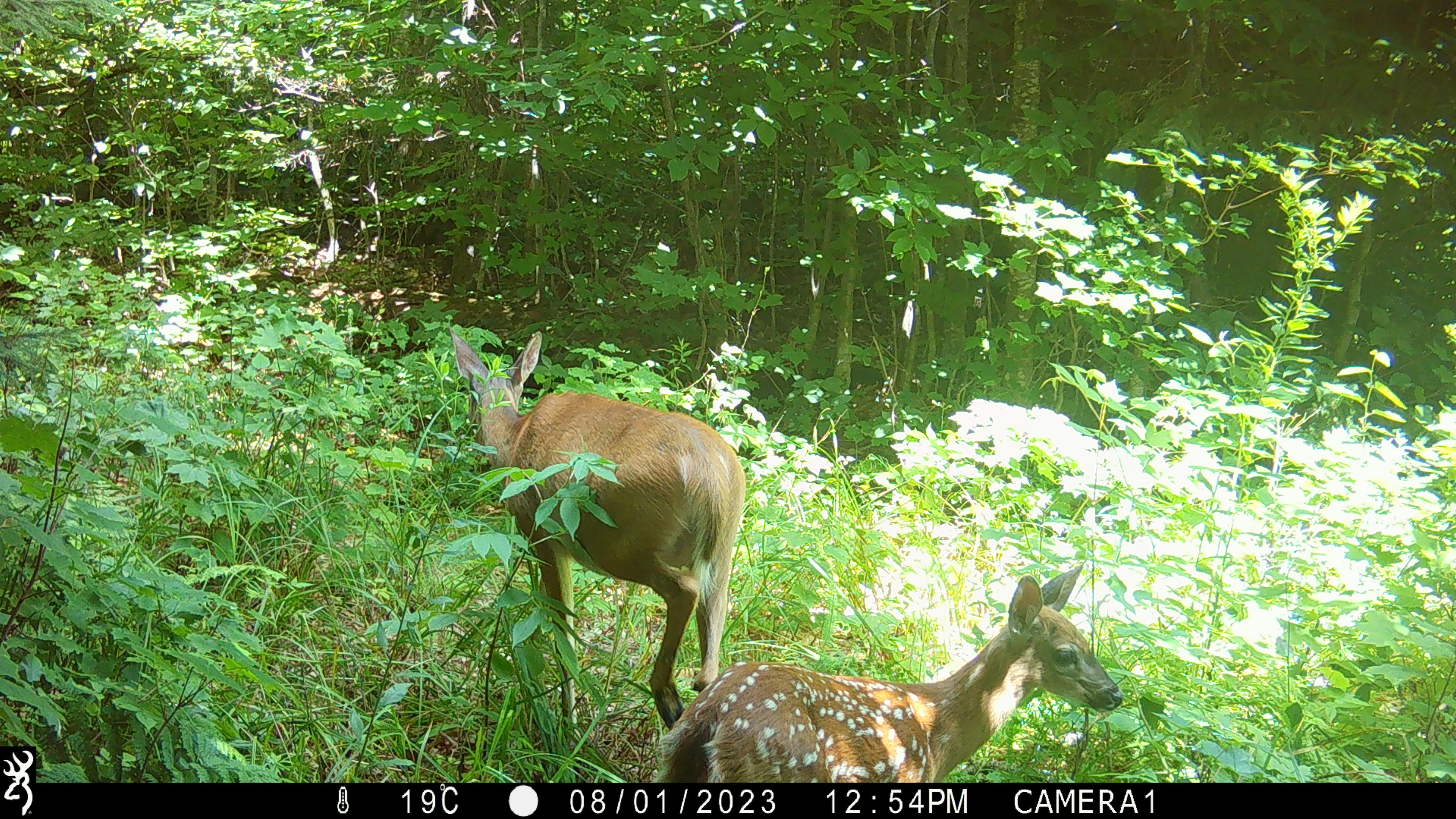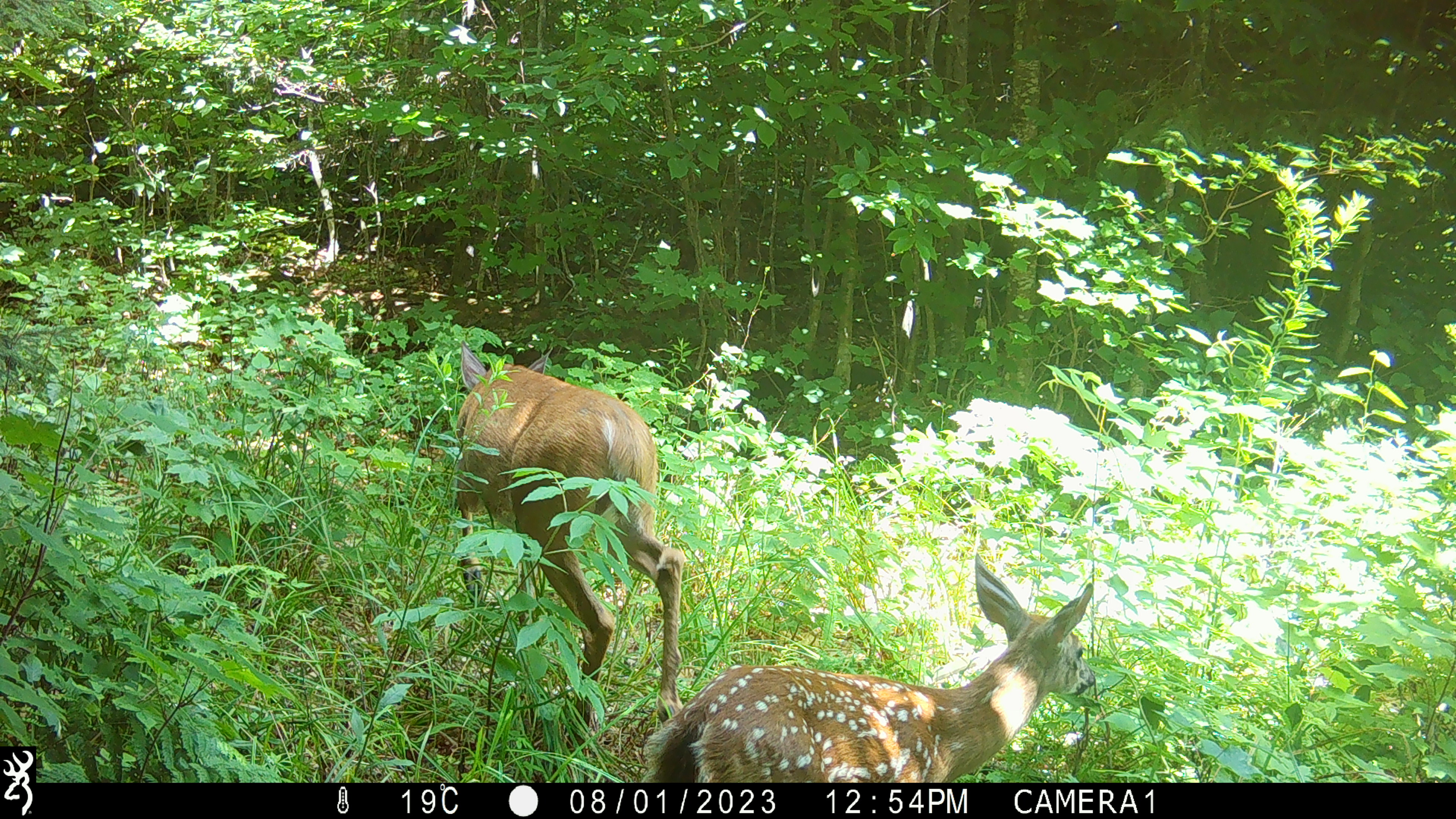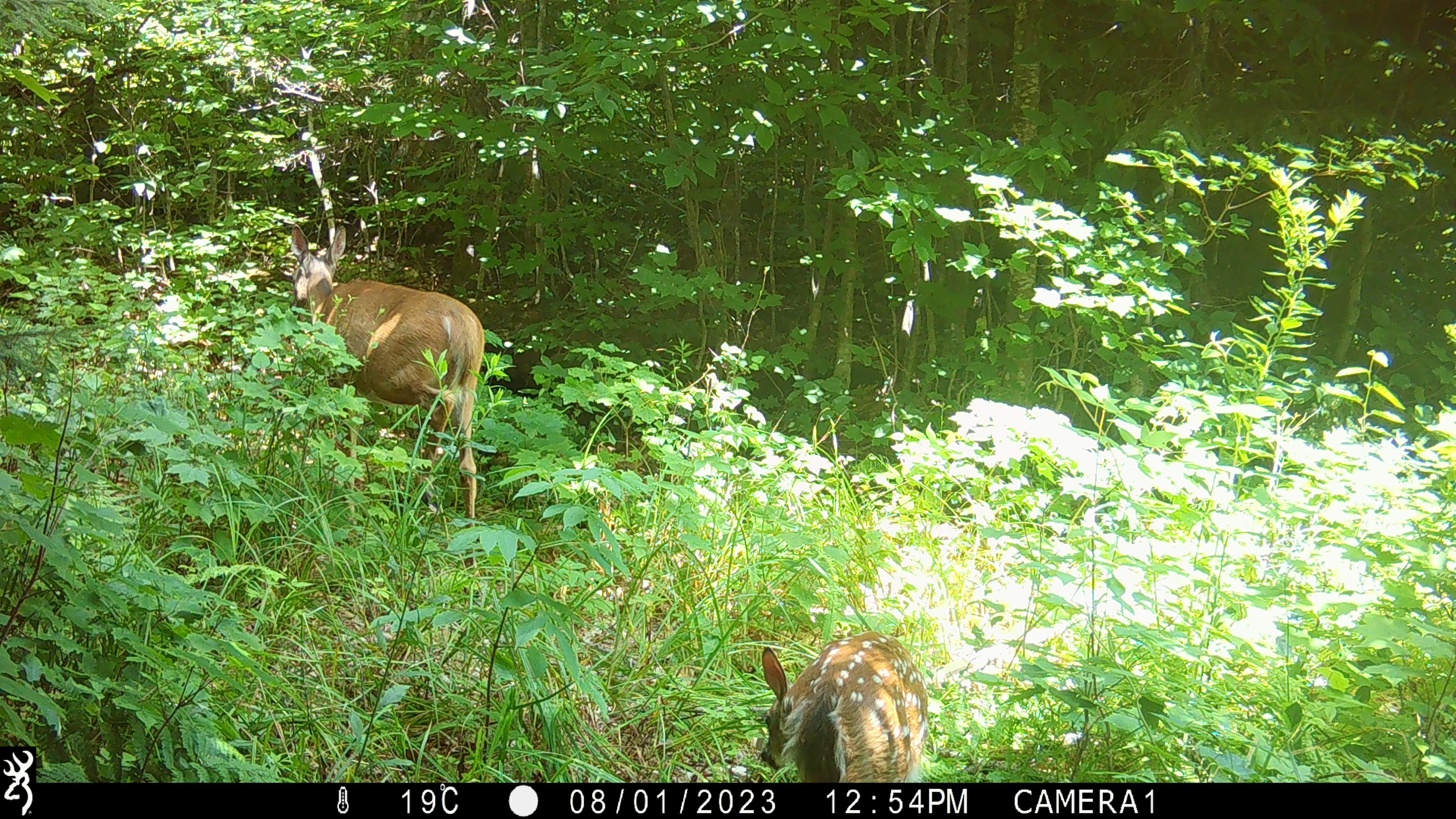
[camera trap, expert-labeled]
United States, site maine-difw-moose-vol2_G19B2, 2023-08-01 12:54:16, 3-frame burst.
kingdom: Animalia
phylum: Chordata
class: Mammalia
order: Artiodactyla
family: Cervidae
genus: Odocoileus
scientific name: Odocoileus virginianus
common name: white-tailed deer